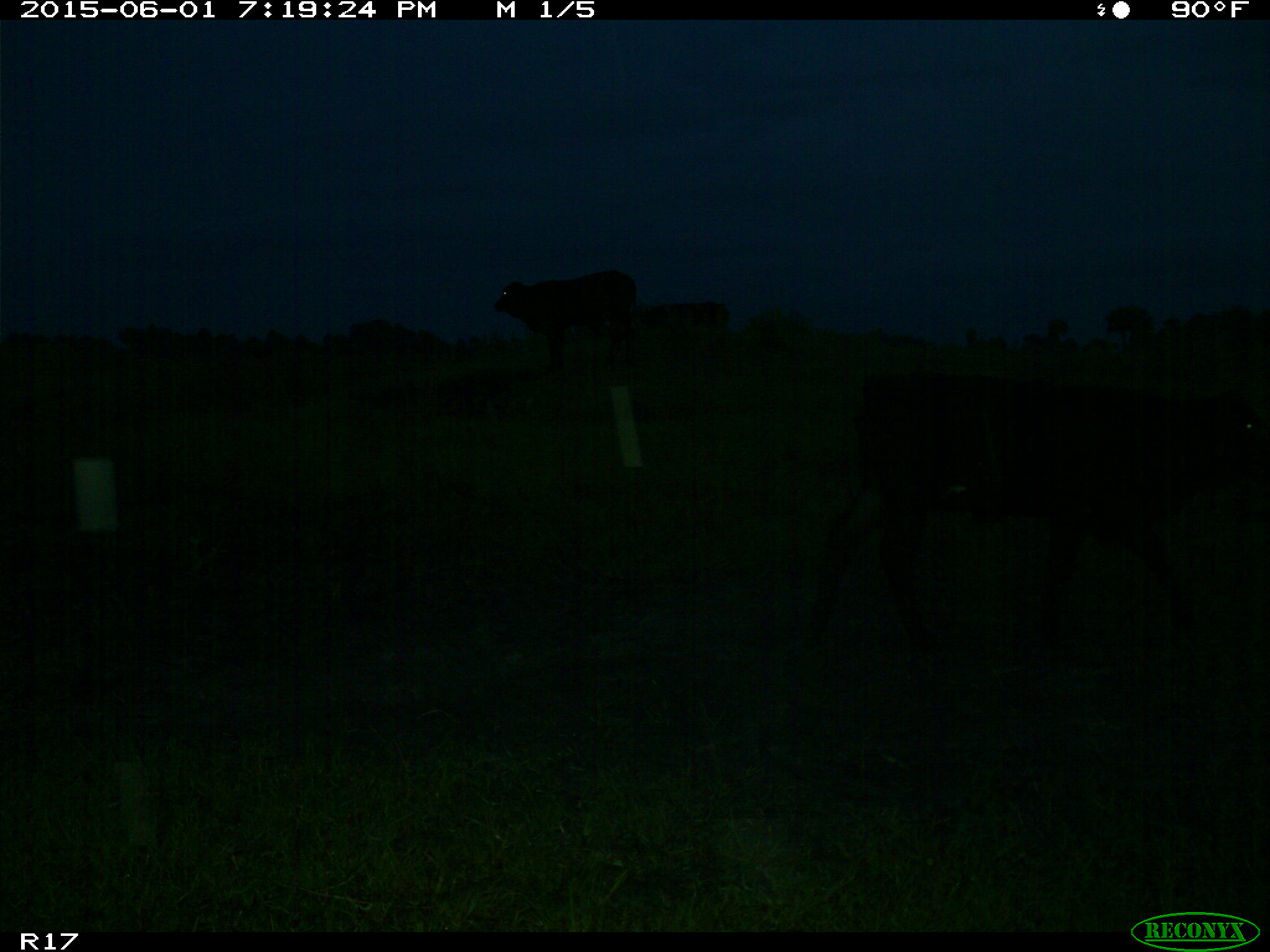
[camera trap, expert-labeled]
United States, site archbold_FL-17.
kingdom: Animalia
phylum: Chordata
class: Mammalia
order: Artiodactyla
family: Bovidae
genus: Bos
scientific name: Bos taurus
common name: domestic cow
Bos taurus (domestic cow).